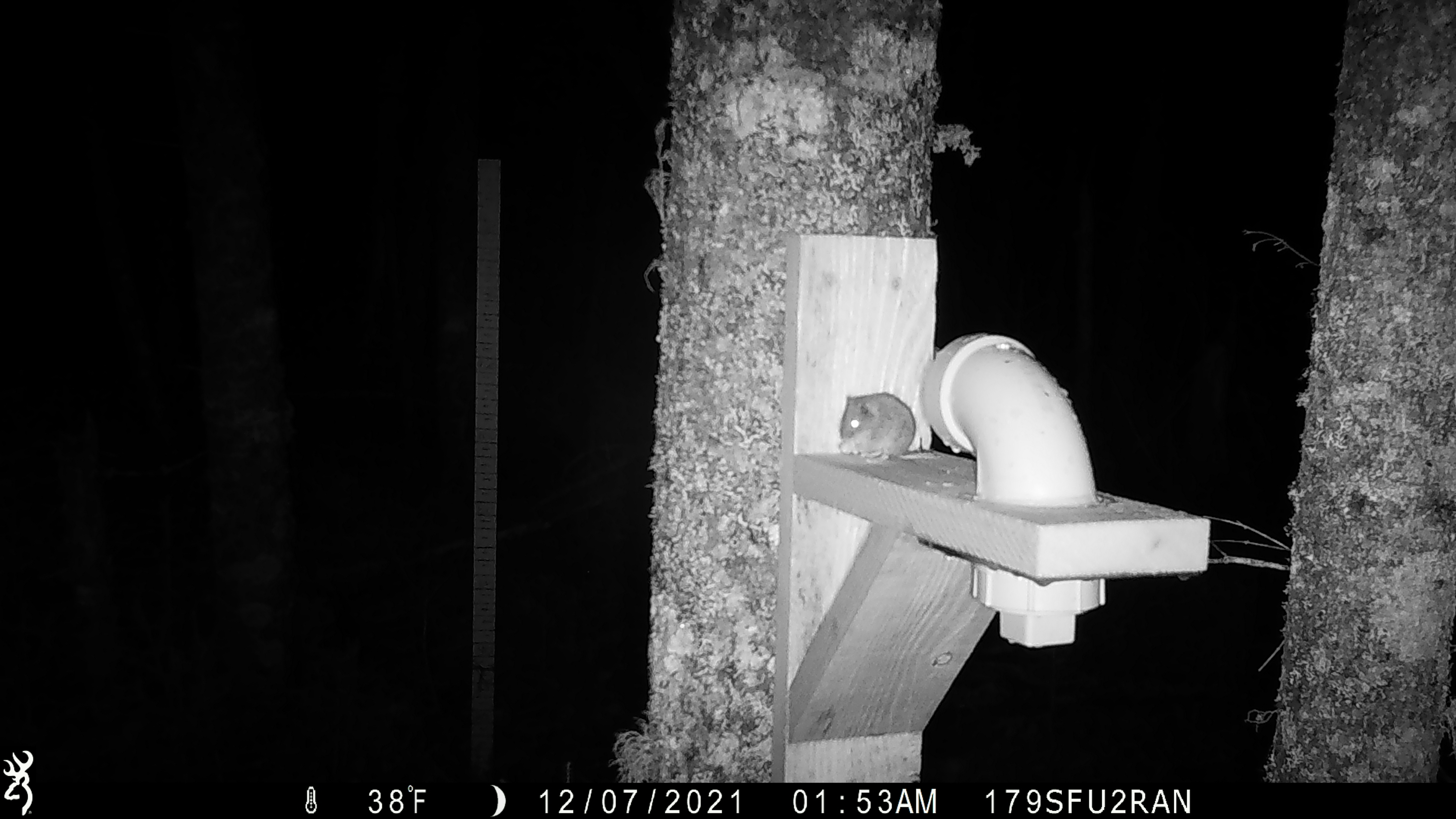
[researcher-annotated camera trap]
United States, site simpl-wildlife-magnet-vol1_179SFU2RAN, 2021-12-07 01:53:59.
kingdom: Animalia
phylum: Chordata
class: Mammalia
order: Rodentia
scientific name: Rodentia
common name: mouse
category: mouse sp.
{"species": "mouse sp. (mouse) (Rodentia)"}